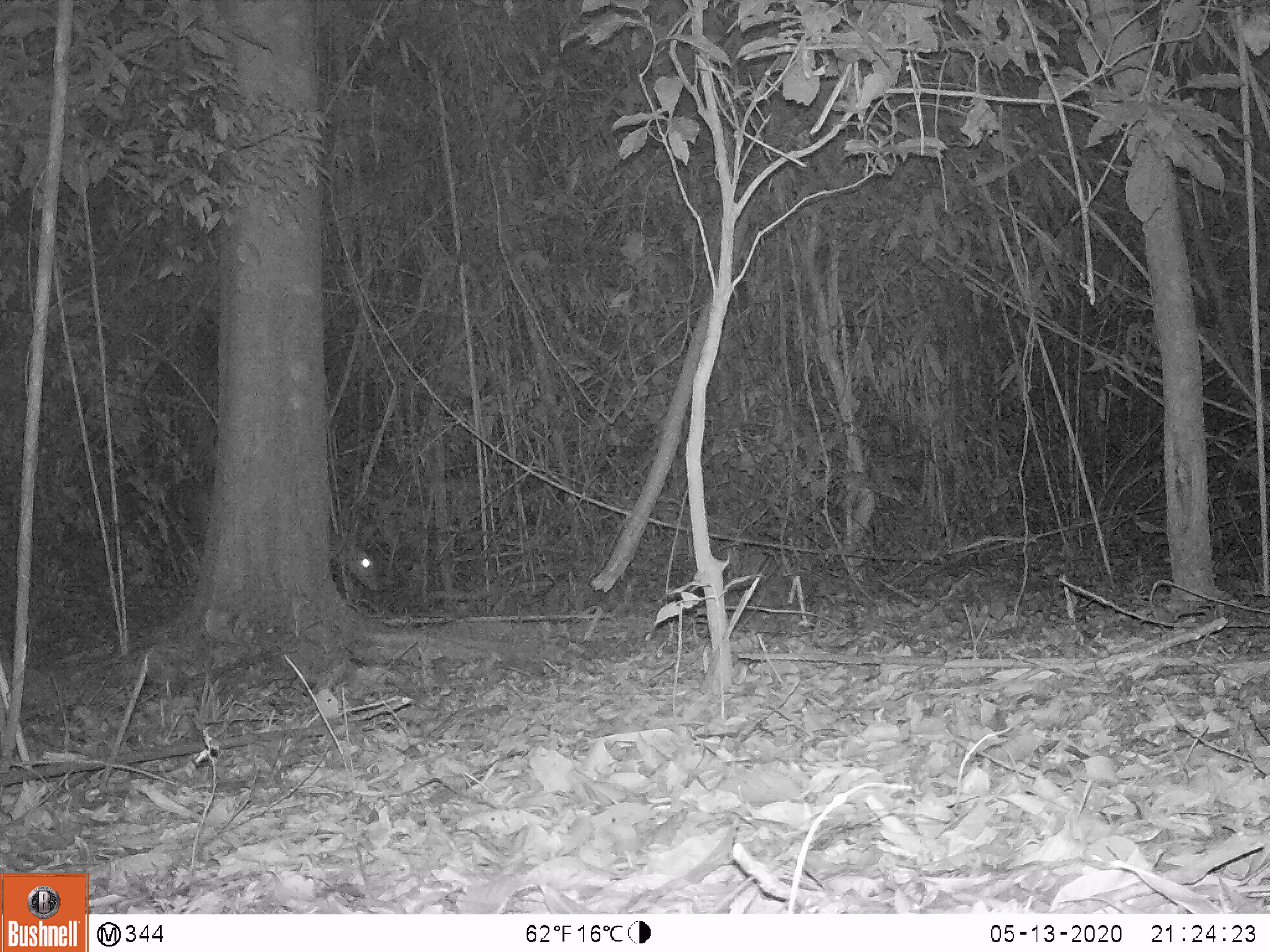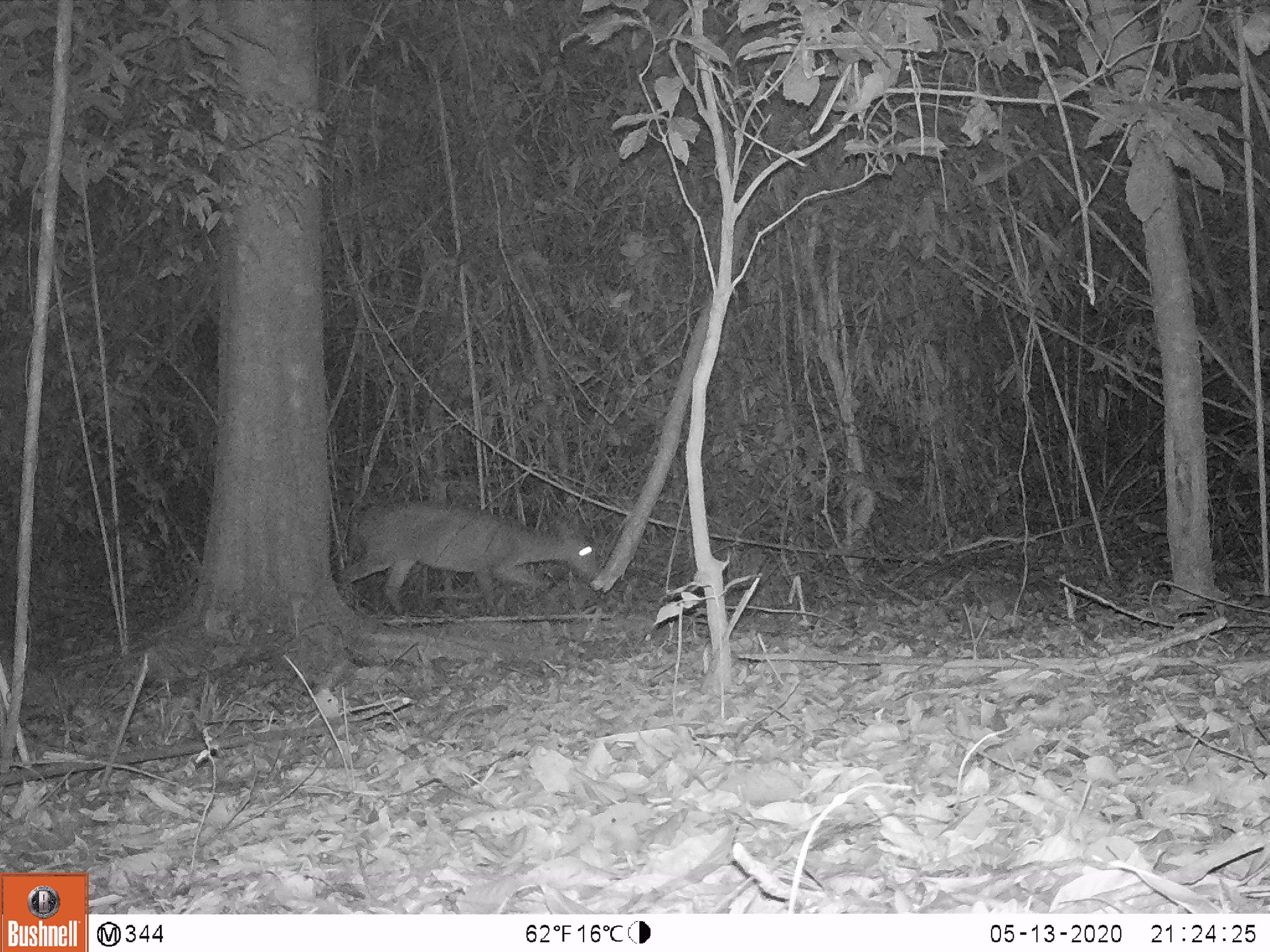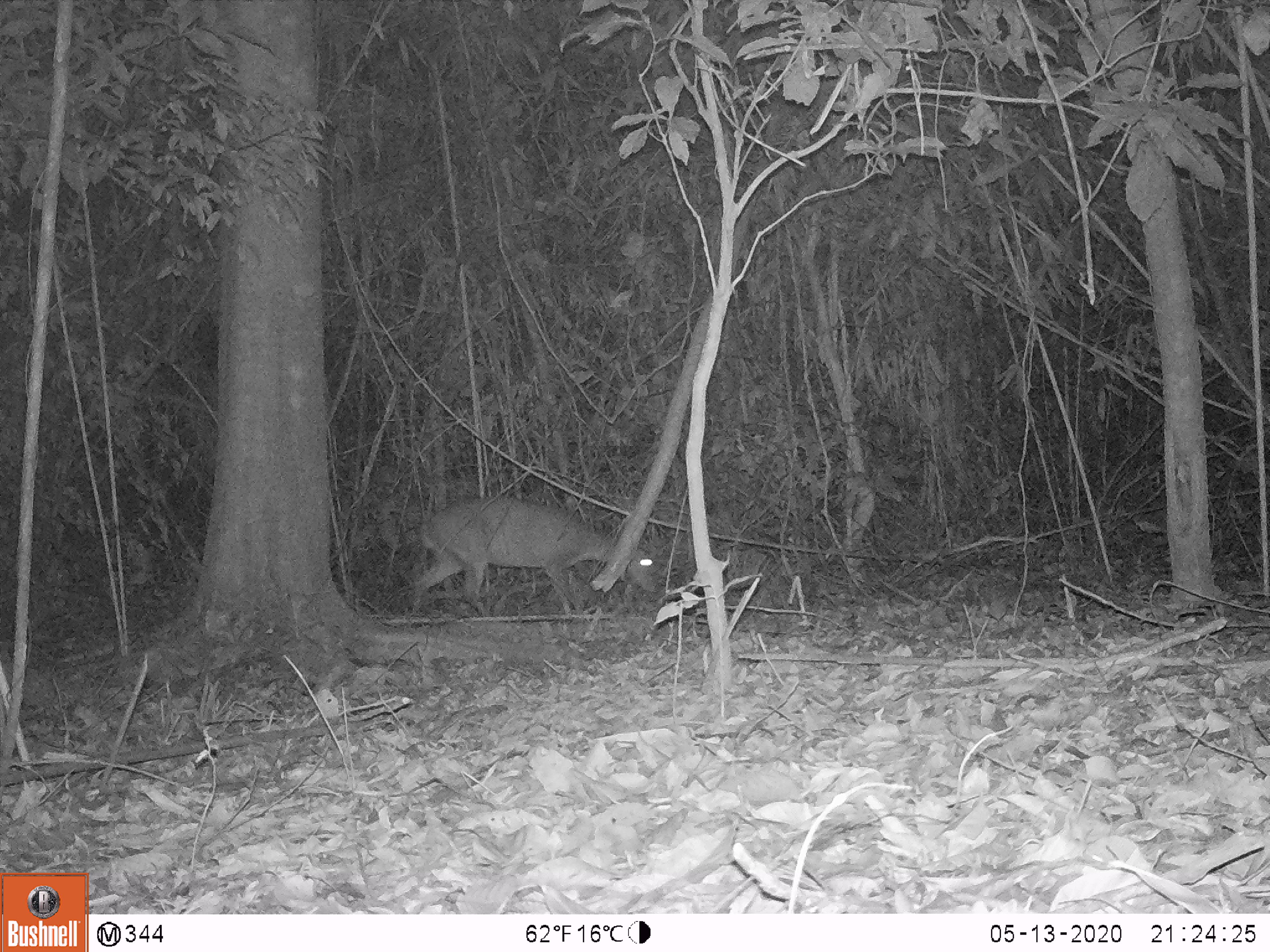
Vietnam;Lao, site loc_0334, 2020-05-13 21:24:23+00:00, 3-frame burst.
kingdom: Animalia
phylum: Chordata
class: Mammalia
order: Artiodactyla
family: Cervidae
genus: Muntiacus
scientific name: Muntiacus vuquangensis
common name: large-antlered muntjac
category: large antlered muntjac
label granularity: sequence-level